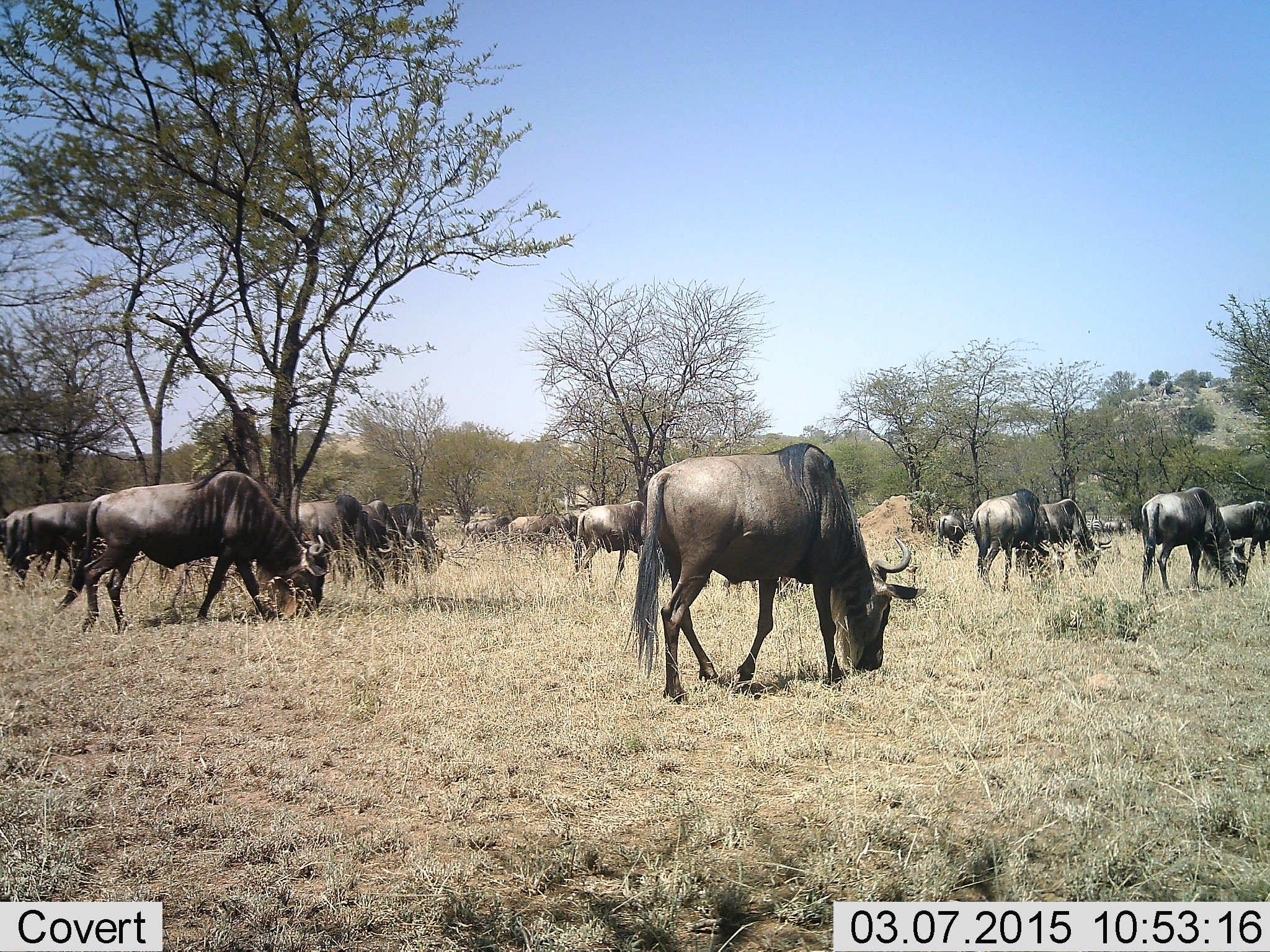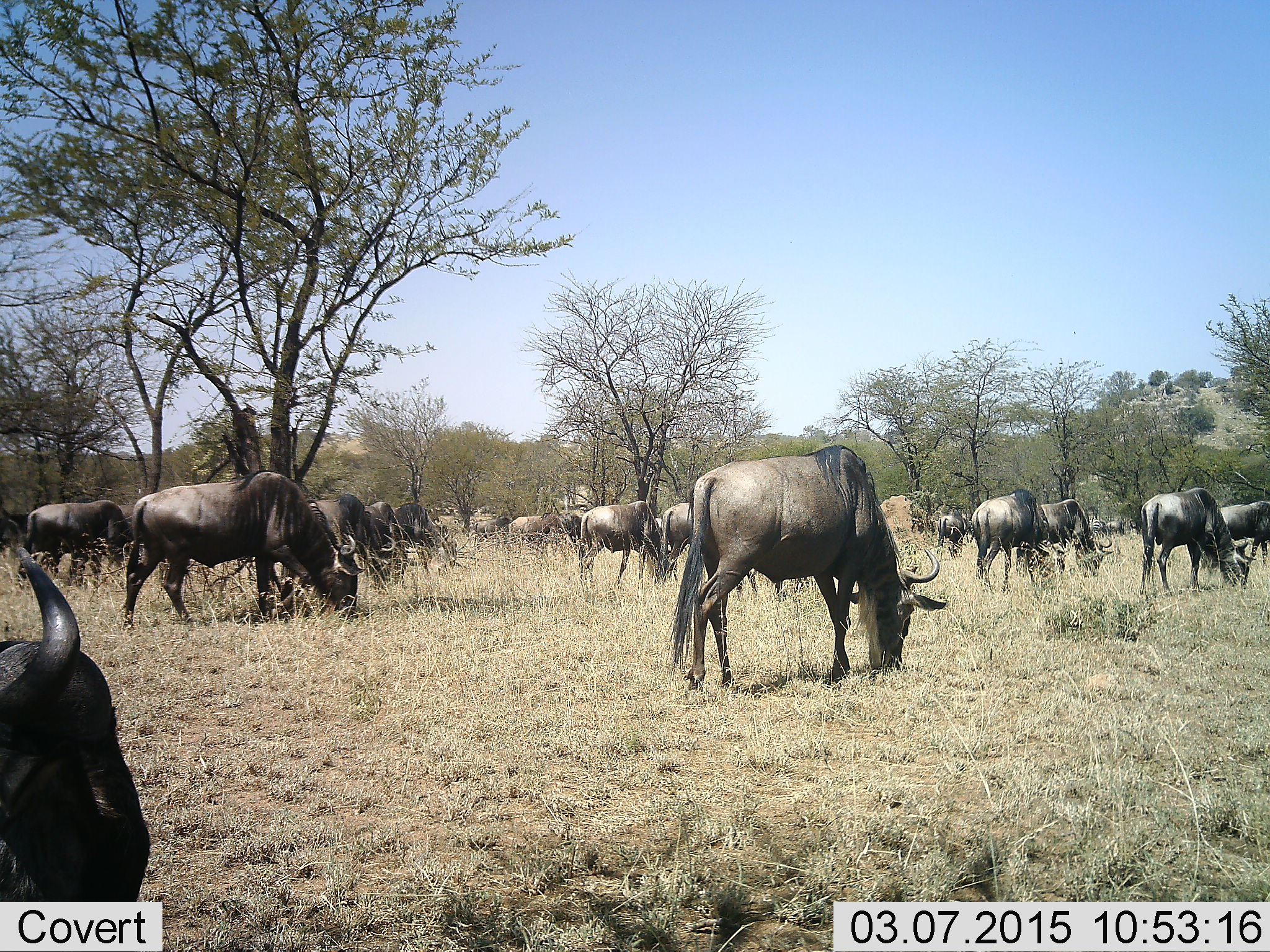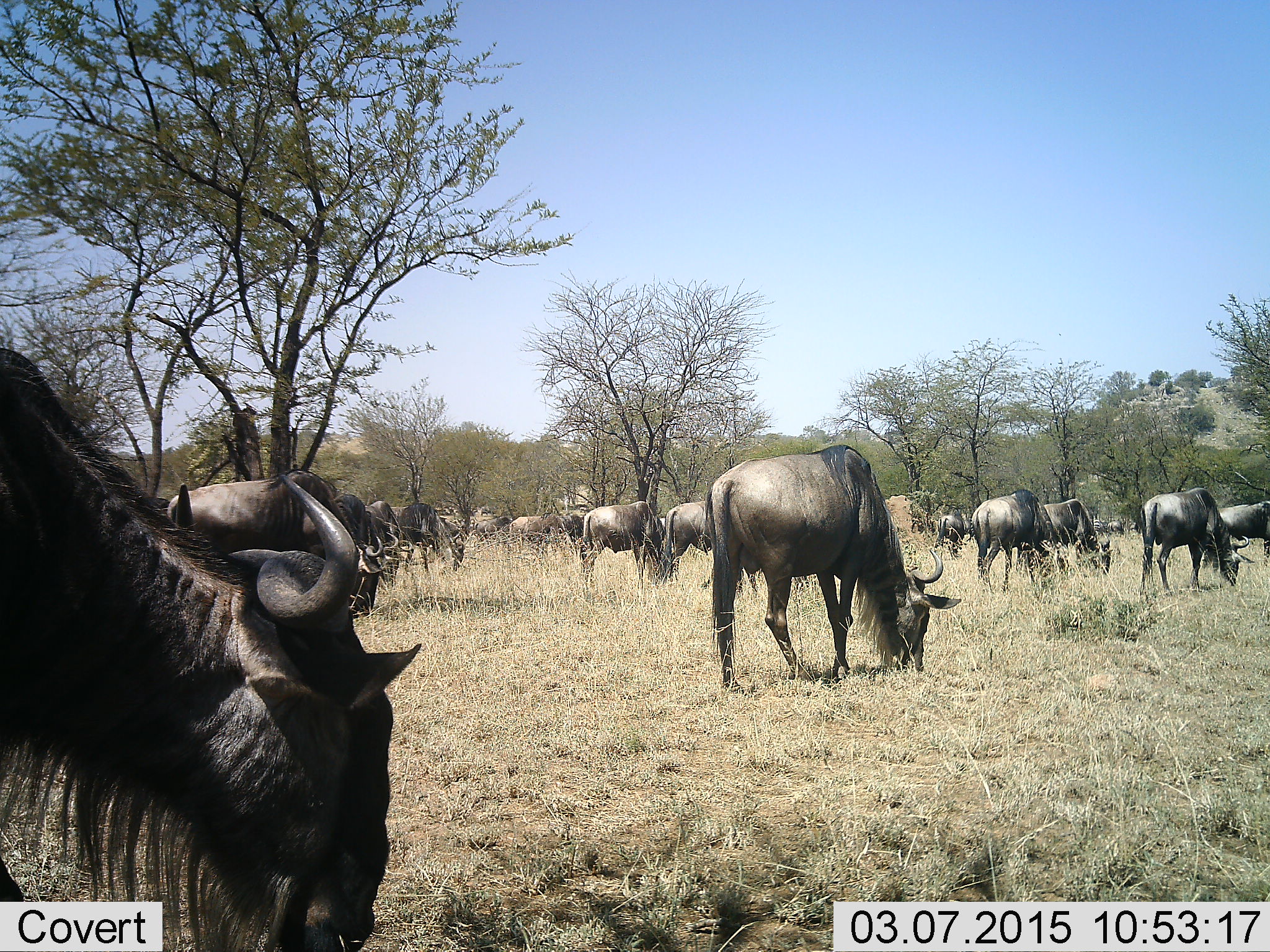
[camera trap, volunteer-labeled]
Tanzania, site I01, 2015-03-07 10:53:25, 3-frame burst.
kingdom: Animalia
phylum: Chordata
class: Mammalia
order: Artiodactyla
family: Bovidae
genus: Connochaetes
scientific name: Connochaetes taurinus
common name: blue wildebeest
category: wildebeest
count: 11-50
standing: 20%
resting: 10%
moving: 60%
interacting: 10%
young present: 0%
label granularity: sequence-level